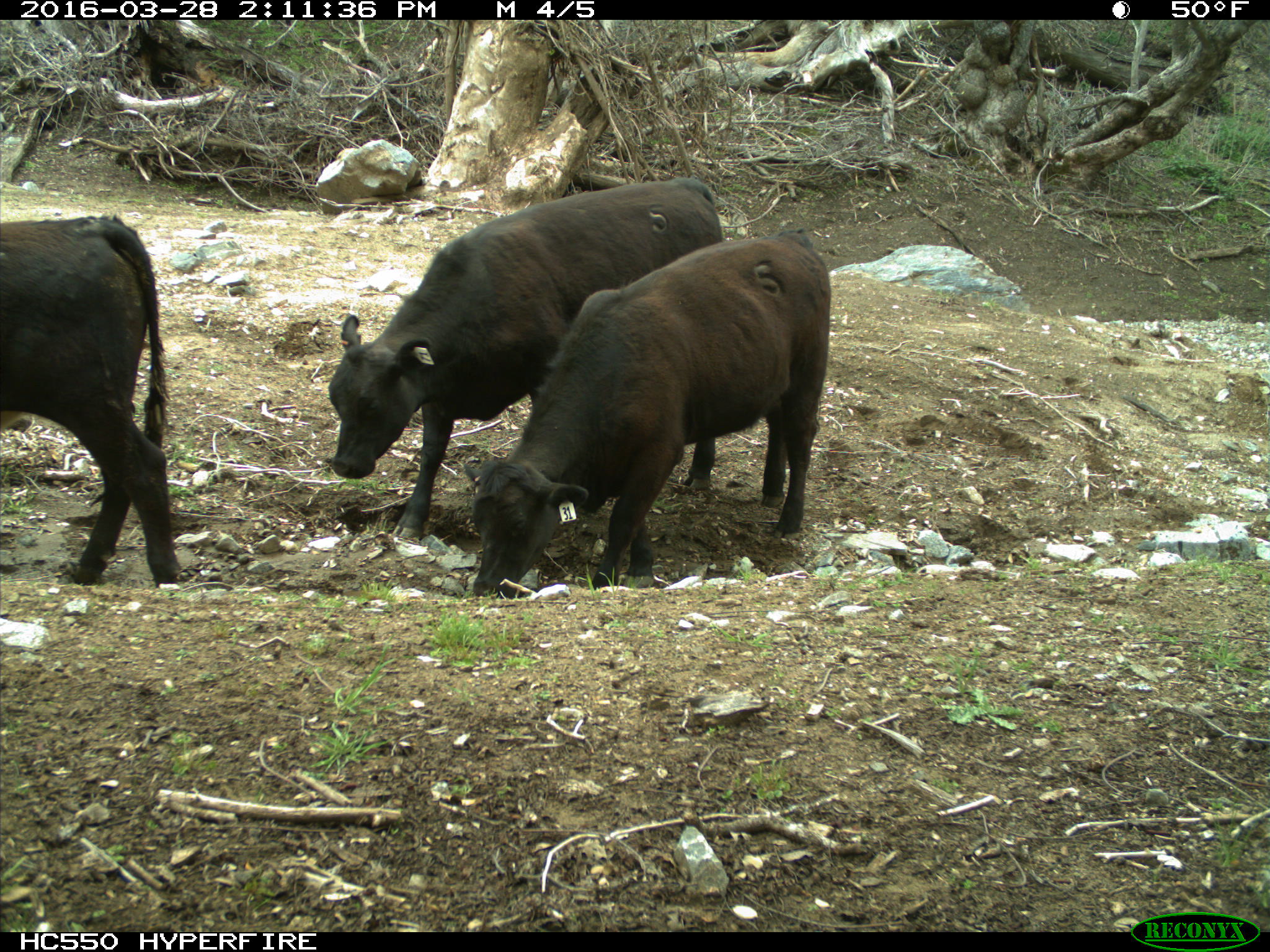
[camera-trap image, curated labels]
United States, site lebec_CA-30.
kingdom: Animalia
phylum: Chordata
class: Mammalia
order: Artiodactyla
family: Bovidae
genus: Bos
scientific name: Bos taurus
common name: domestic cow